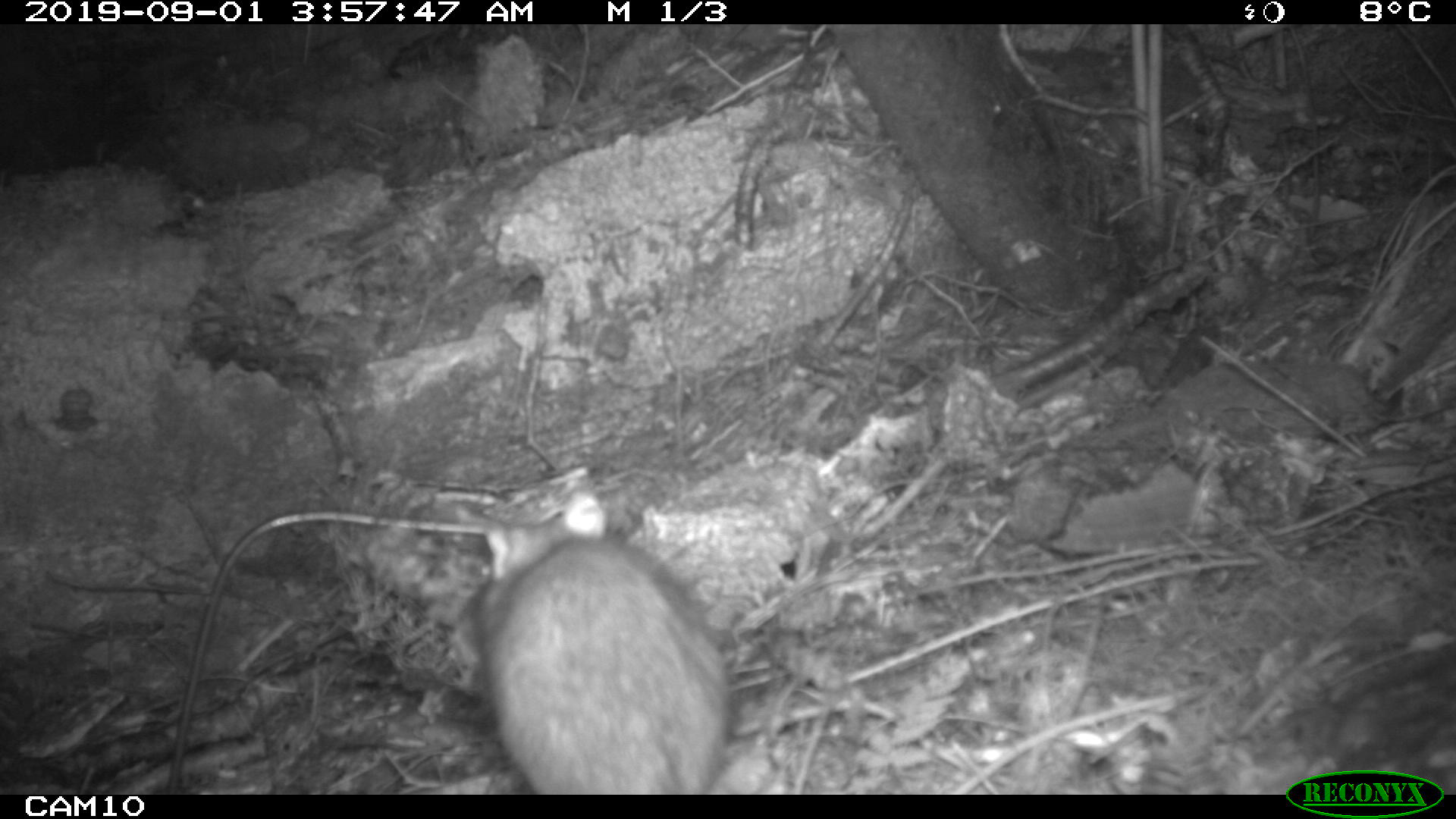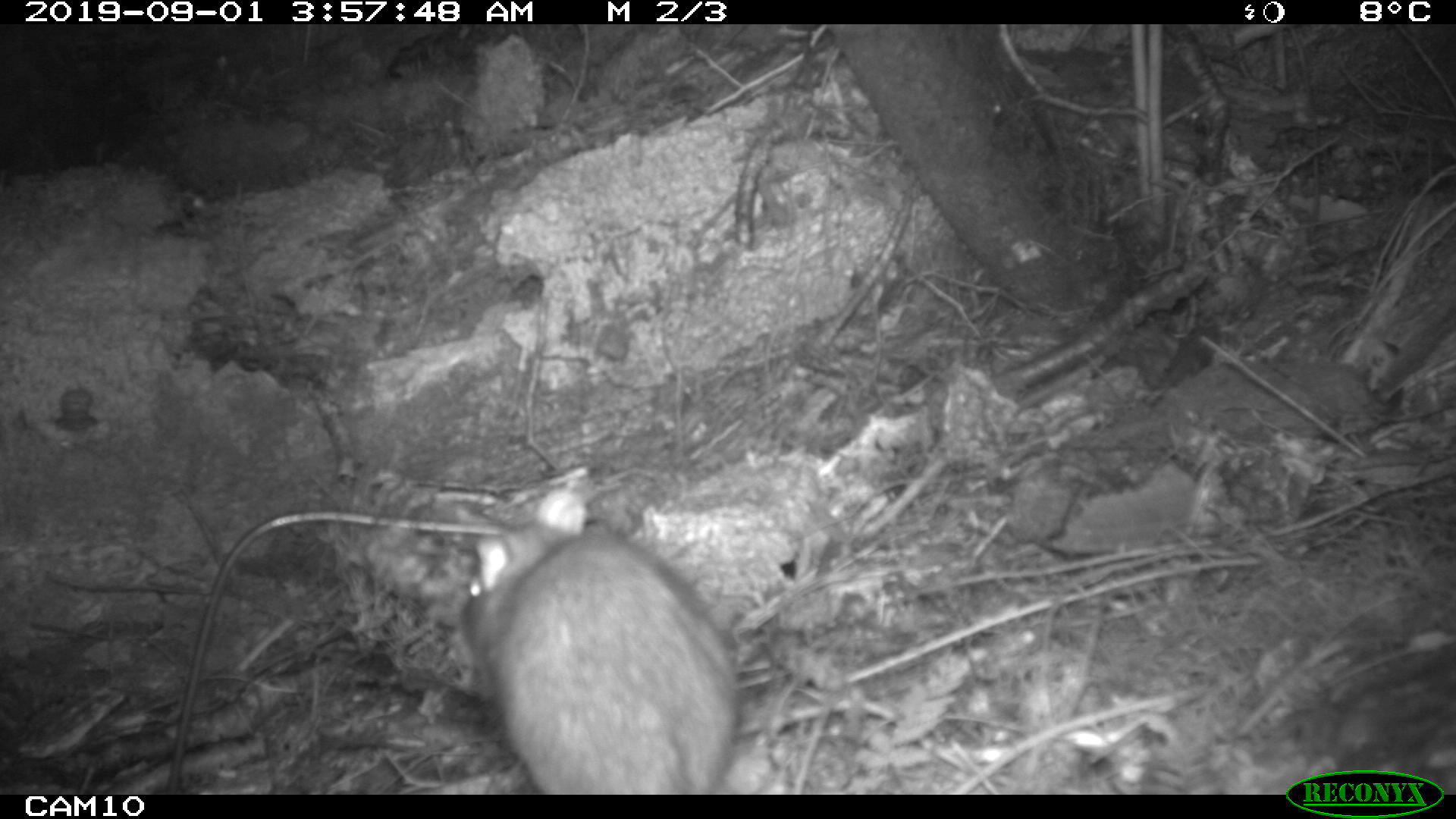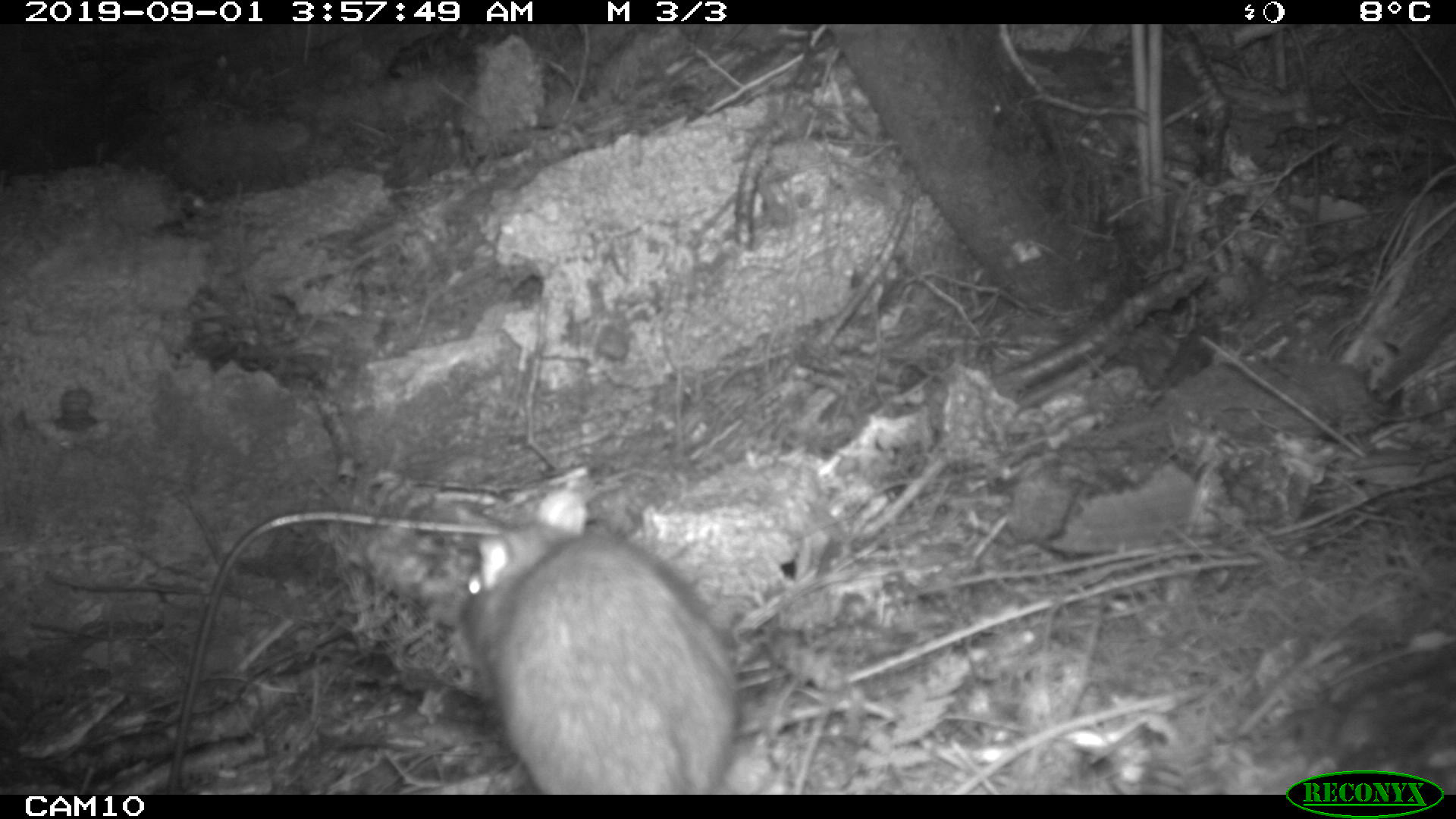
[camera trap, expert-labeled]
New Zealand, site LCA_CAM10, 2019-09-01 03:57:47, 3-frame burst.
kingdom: Animalia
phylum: Chordata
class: Mammalia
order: Rodentia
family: Muridae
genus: Rattus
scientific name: Rattus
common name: rat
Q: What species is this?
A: Rat (Rattus).